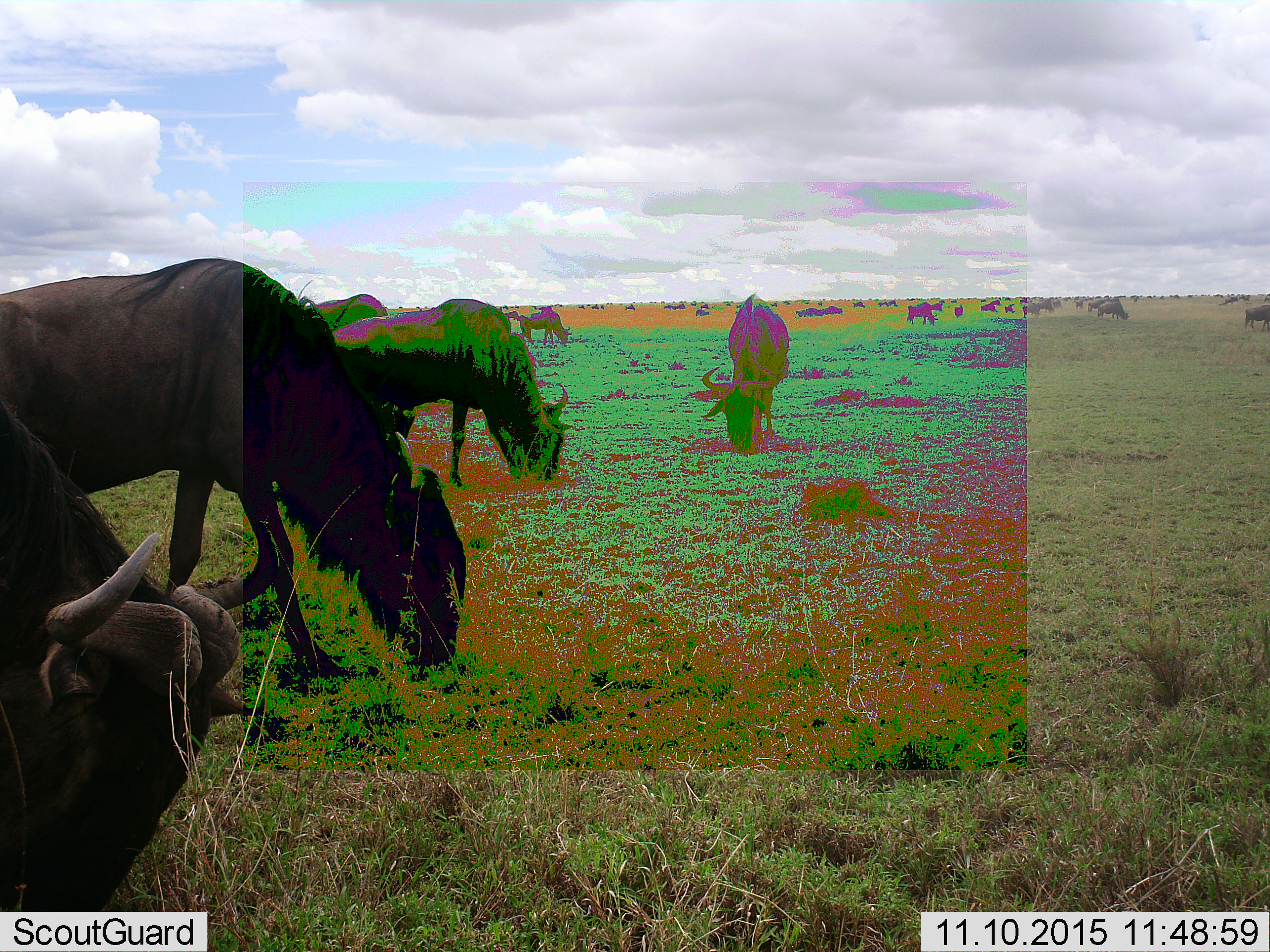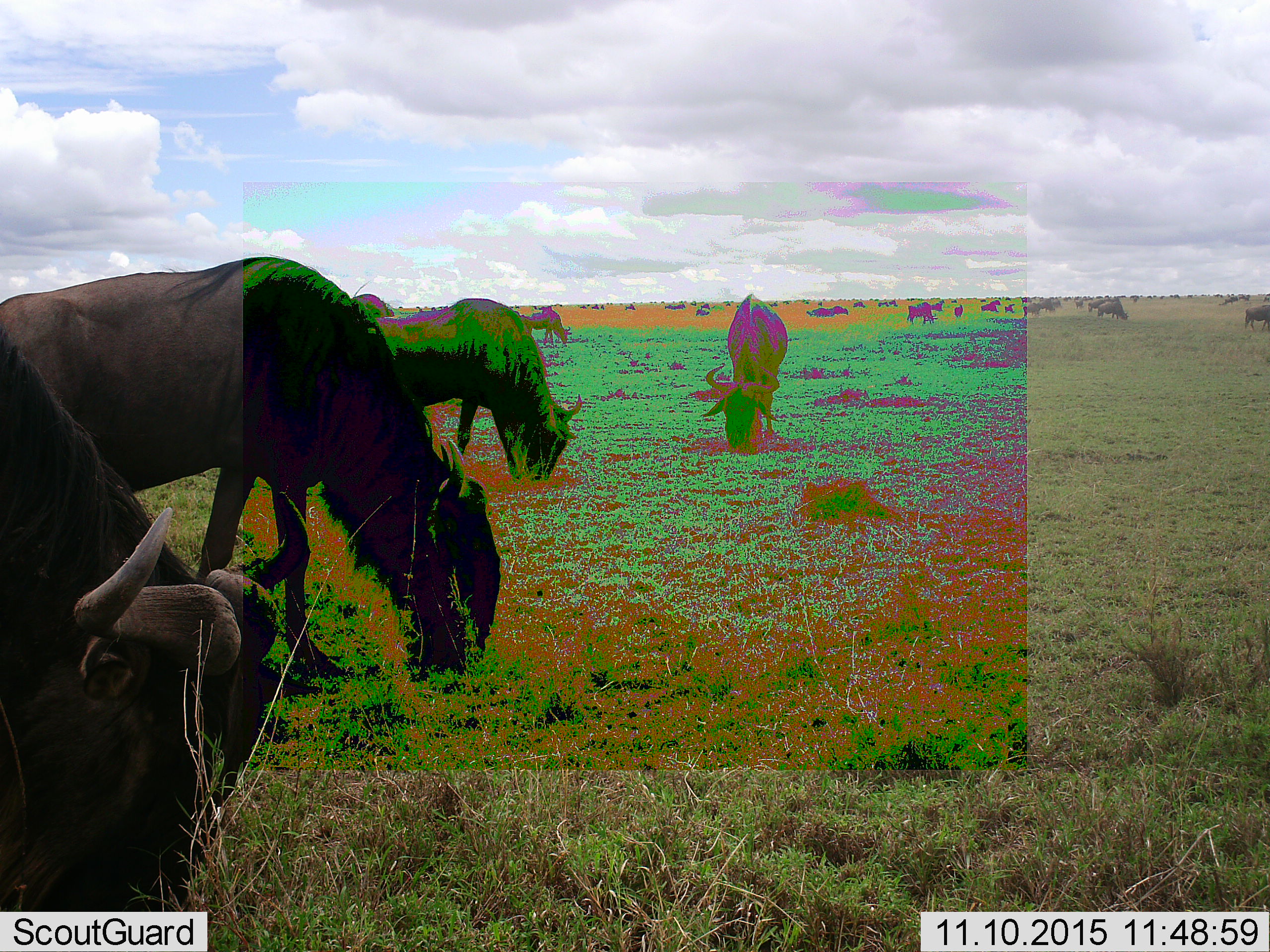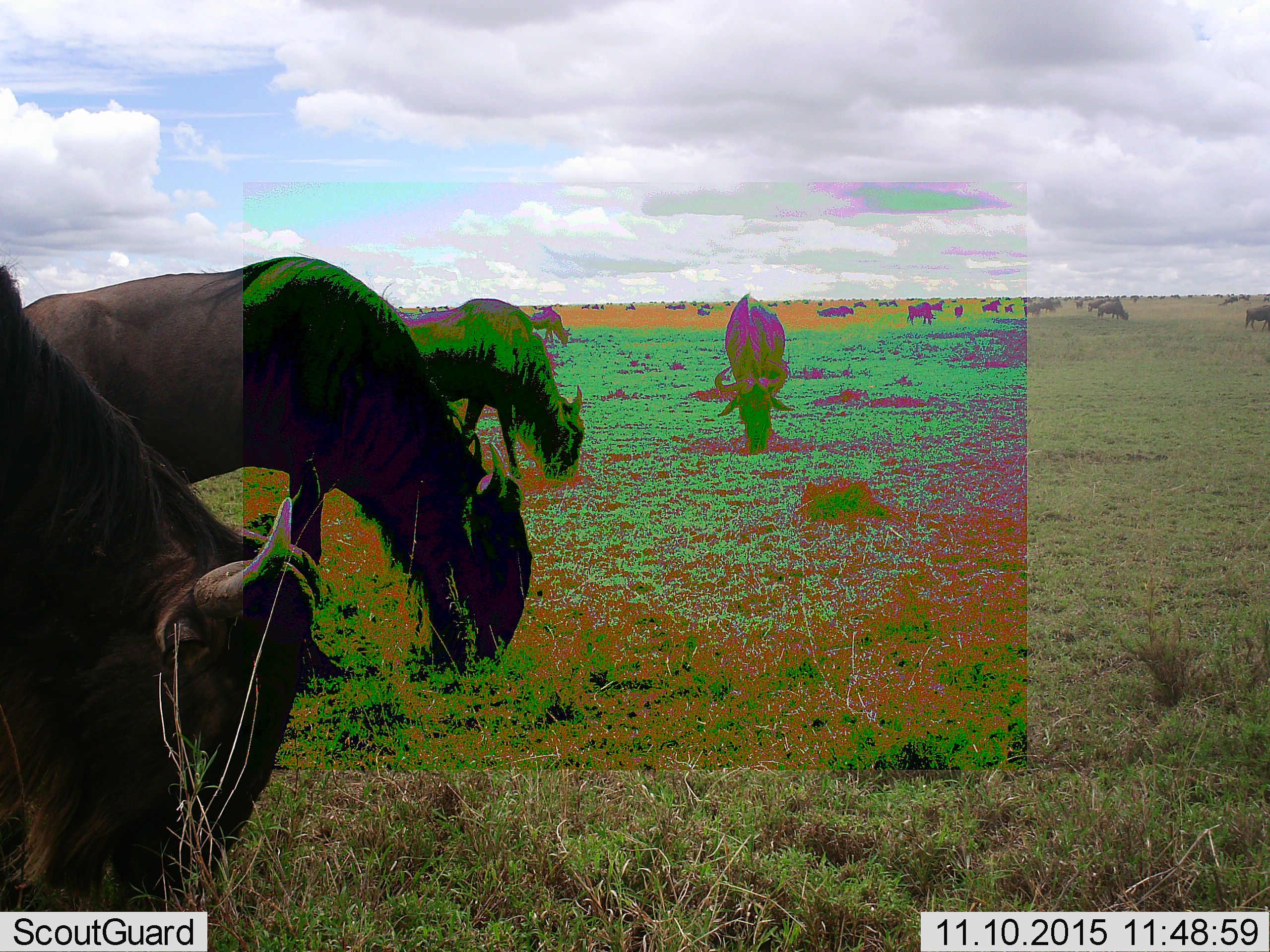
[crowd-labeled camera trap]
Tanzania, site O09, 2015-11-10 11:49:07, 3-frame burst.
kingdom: Animalia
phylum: Chordata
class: Mammalia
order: Artiodactyla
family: Bovidae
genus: Connochaetes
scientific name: Connochaetes taurinus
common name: blue wildebeest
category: wildebeest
Wildebeest (blue wildebeest) (Connochaetes taurinus), count 51+. Behavior (volunteer vote fractions): standing 62%, resting 12%, moving 12%, interacting 0%. Young present (vote fraction): 12%. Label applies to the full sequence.